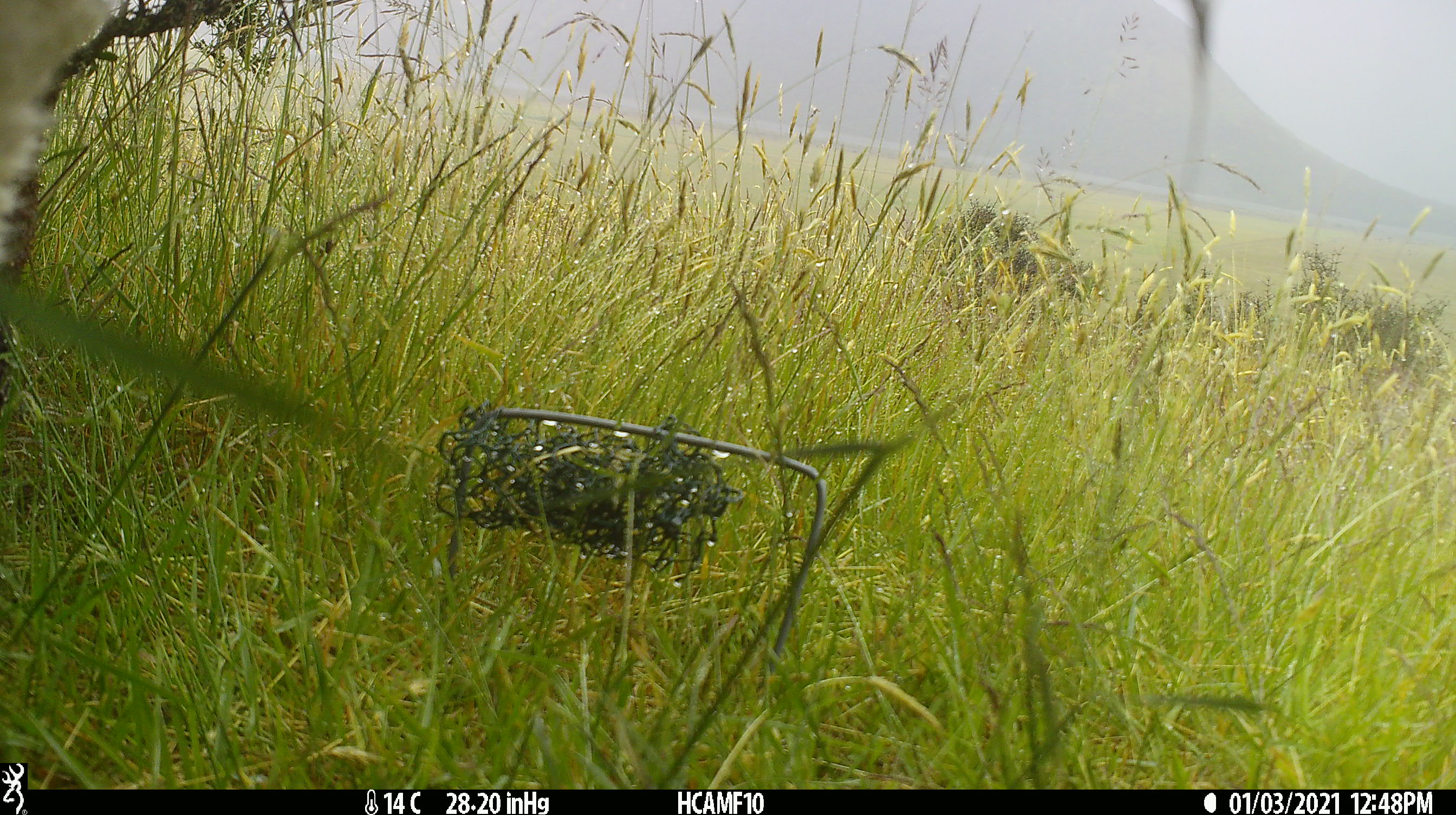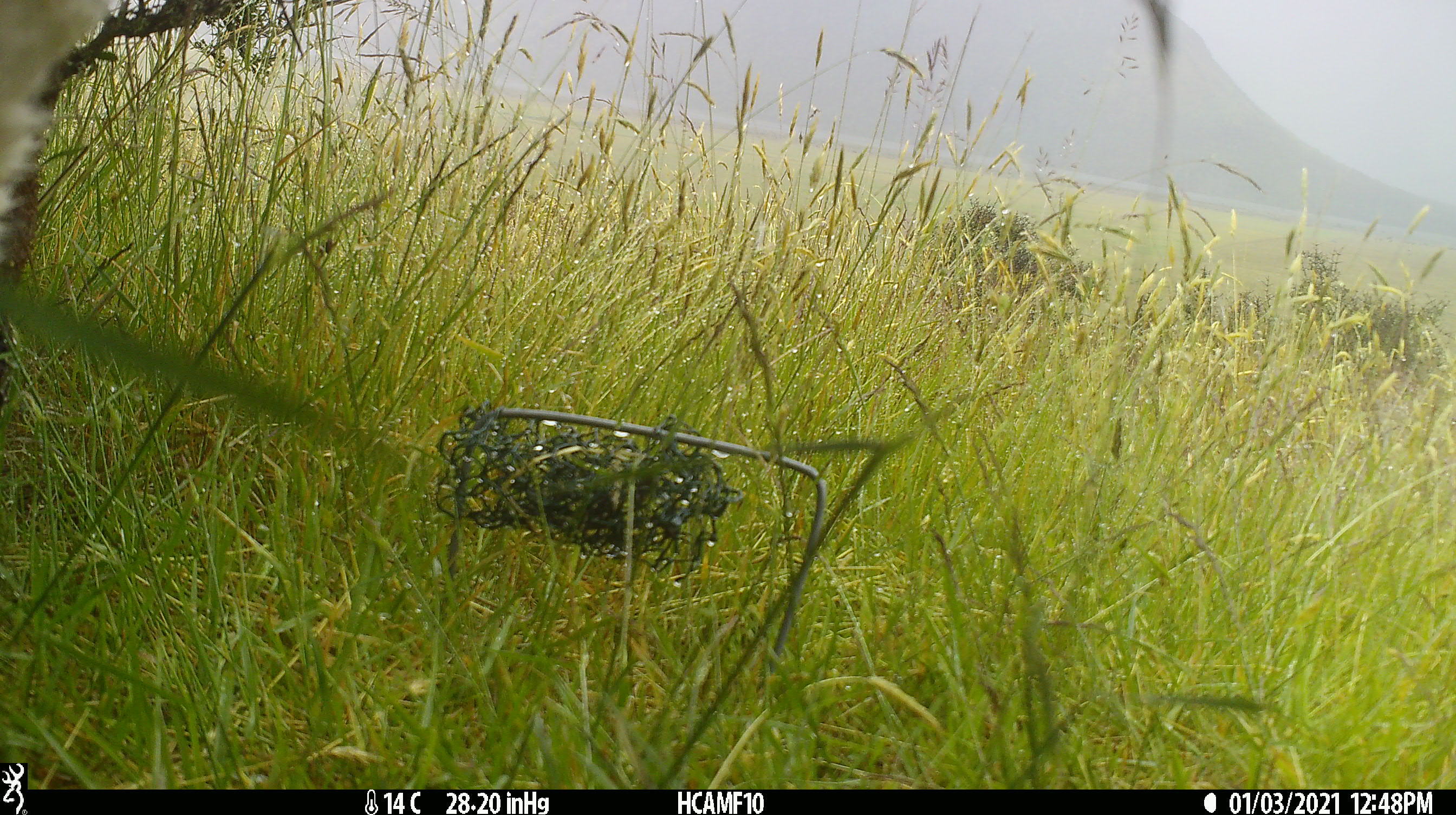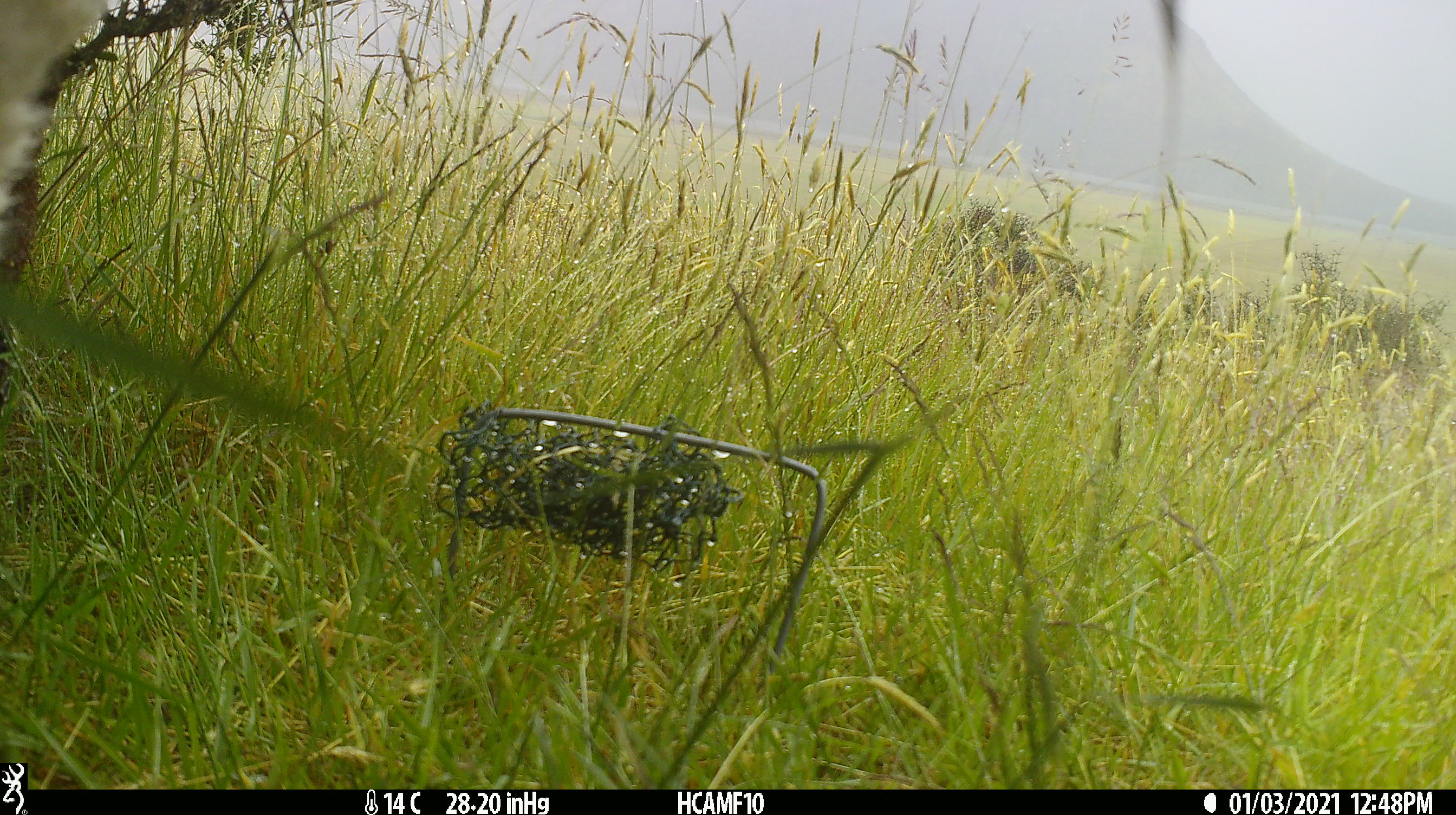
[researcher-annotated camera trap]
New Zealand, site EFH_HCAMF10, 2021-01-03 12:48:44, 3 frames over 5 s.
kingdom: Animalia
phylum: Chordata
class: Mammalia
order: Artiodactyla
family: Bovidae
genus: Ovis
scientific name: Ovis aries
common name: domestic sheep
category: sheep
Sheep (domestic sheep) (Ovis aries).